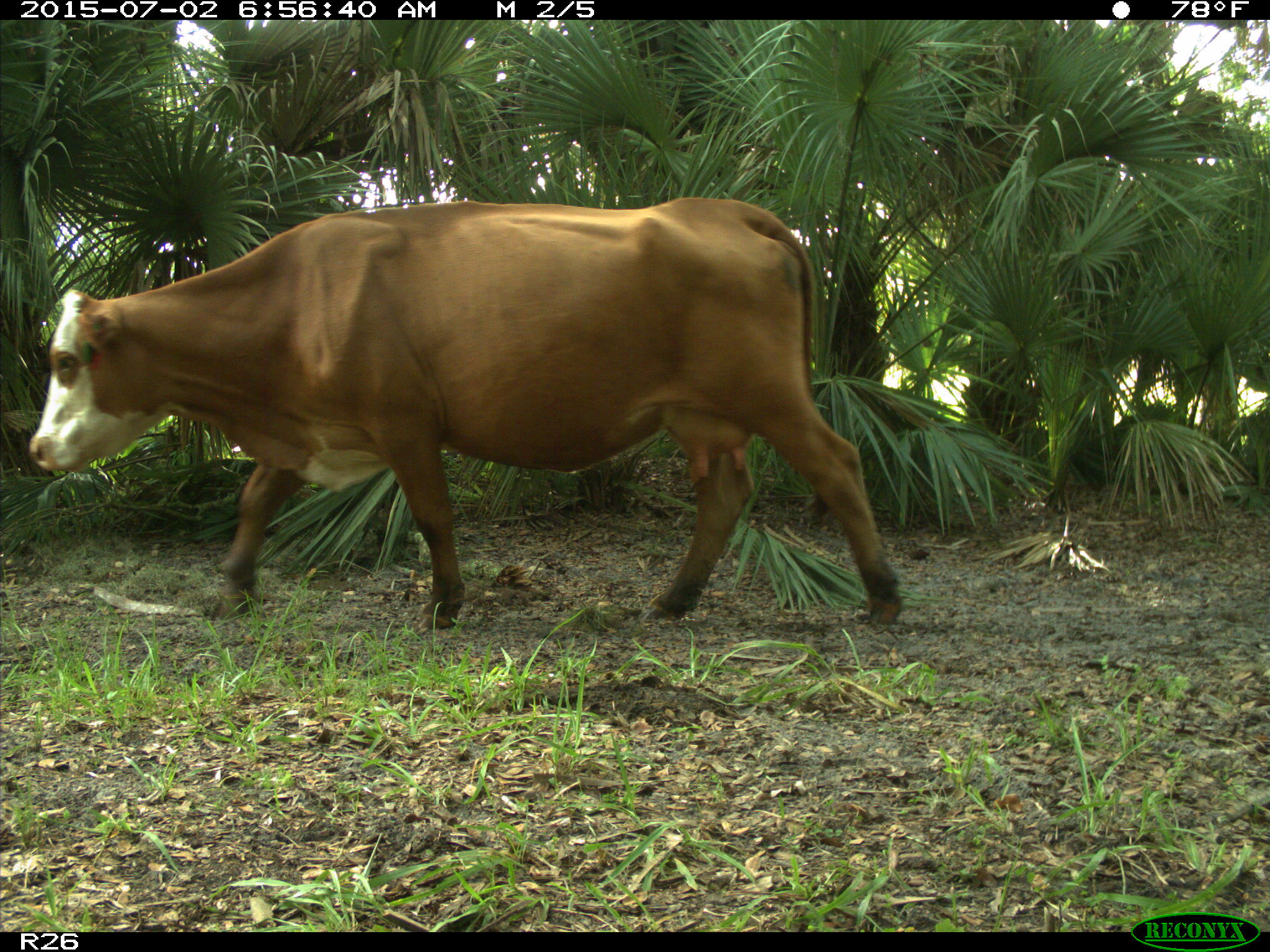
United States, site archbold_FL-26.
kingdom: Animalia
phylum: Chordata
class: Mammalia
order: Artiodactyla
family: Suidae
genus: Sus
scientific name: Sus scrofa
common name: wild boar